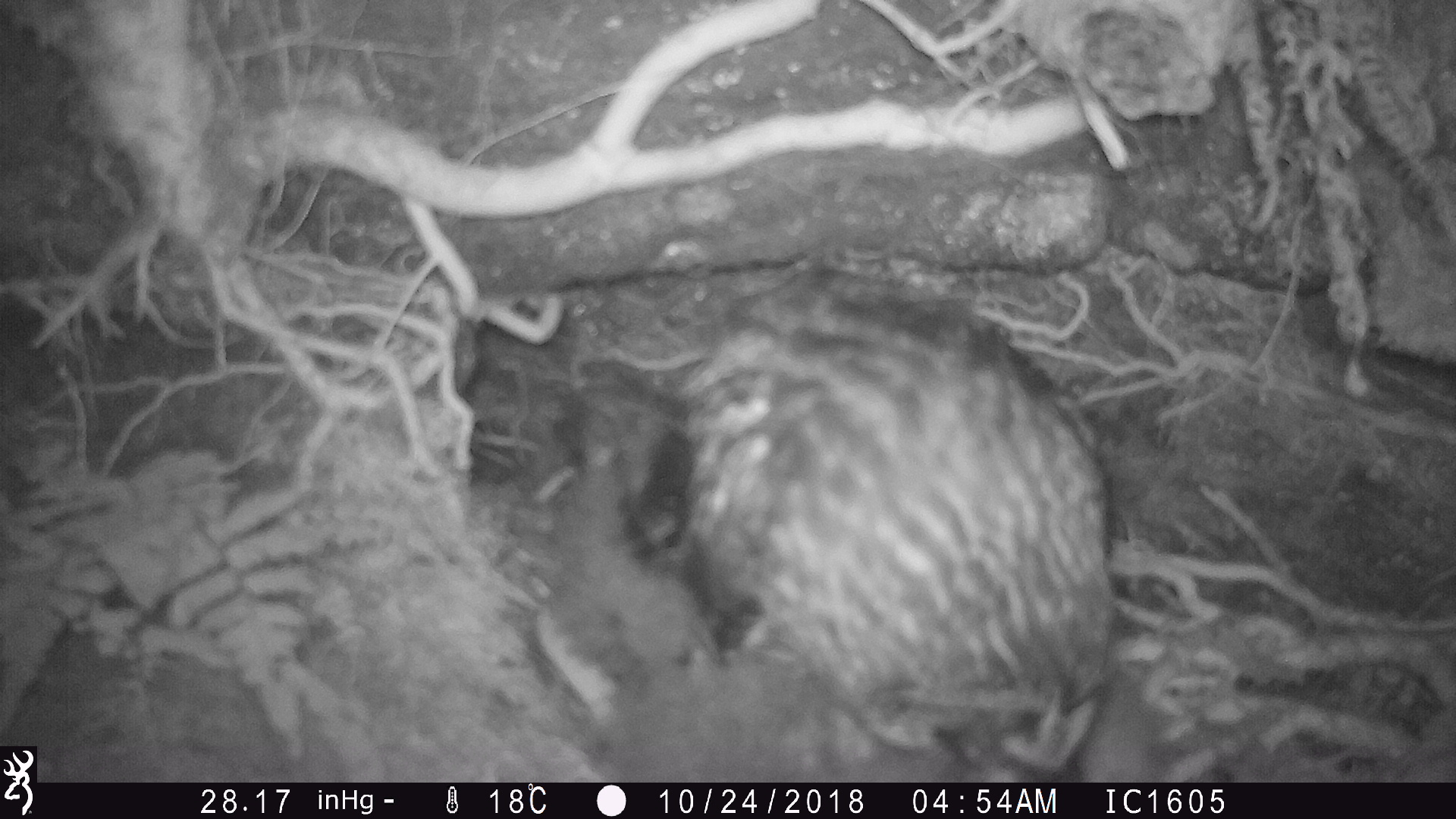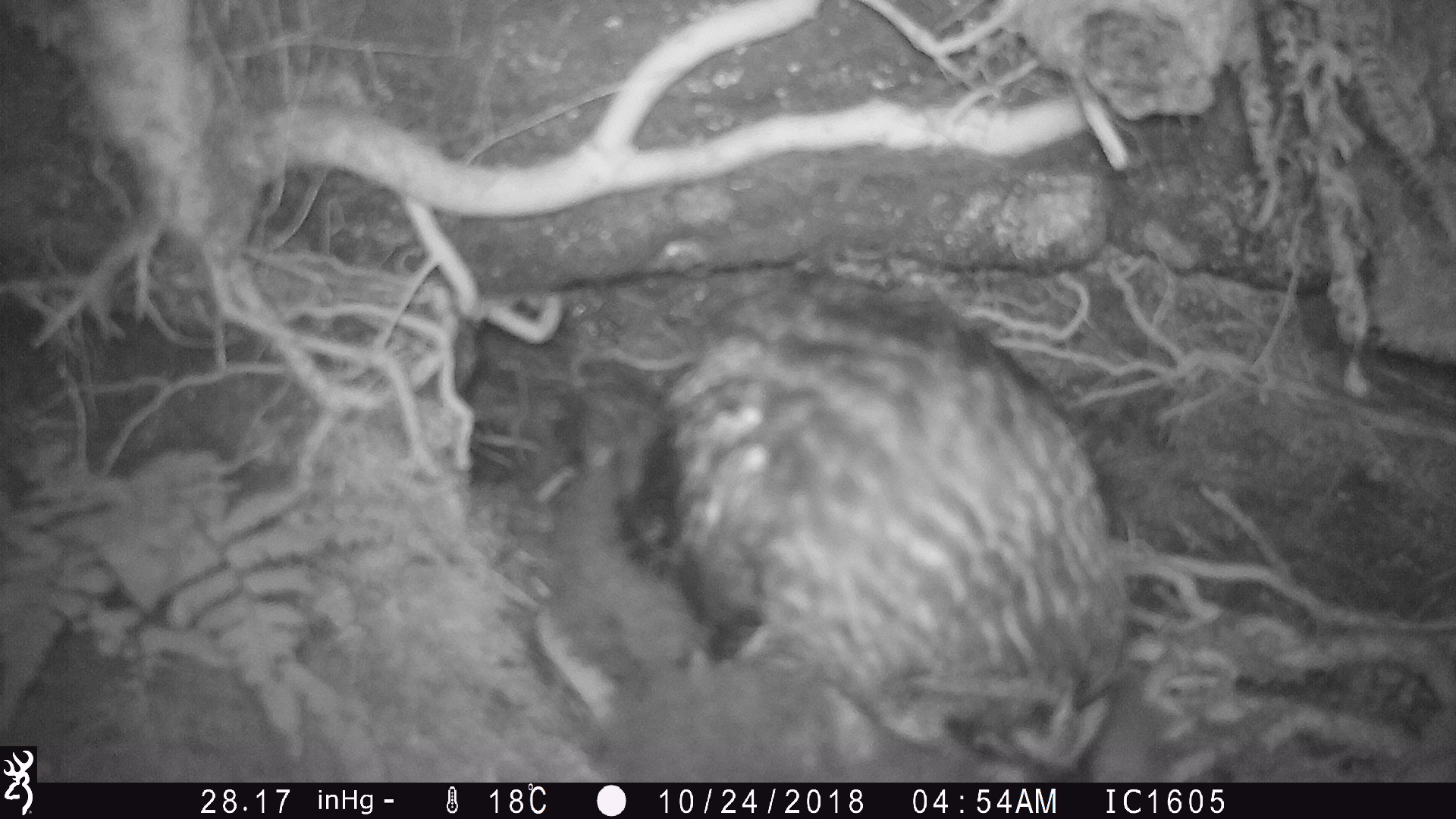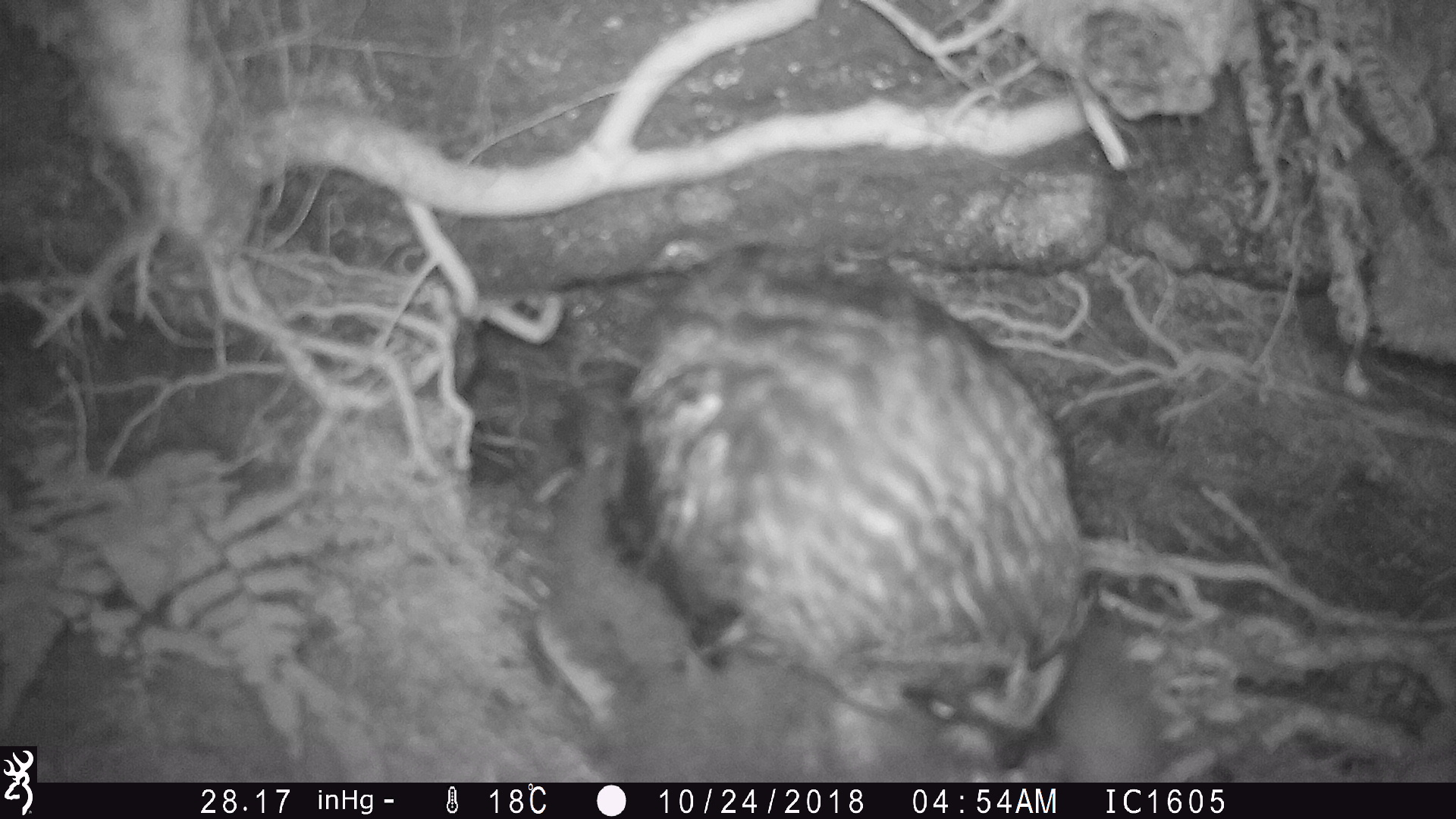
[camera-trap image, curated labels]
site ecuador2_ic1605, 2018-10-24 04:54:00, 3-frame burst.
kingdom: Animalia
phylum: Chordata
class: Aves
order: Strigiformes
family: Strigidae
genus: Asio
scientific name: Asio flammeus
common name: short-eared owl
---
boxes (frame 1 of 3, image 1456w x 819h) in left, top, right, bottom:
short-eared owl: 498, 249, 1172, 783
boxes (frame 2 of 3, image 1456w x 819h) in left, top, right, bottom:
short-eared owl: 523, 268, 1173, 782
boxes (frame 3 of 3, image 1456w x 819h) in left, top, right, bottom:
short-eared owl: 523, 234, 1170, 785